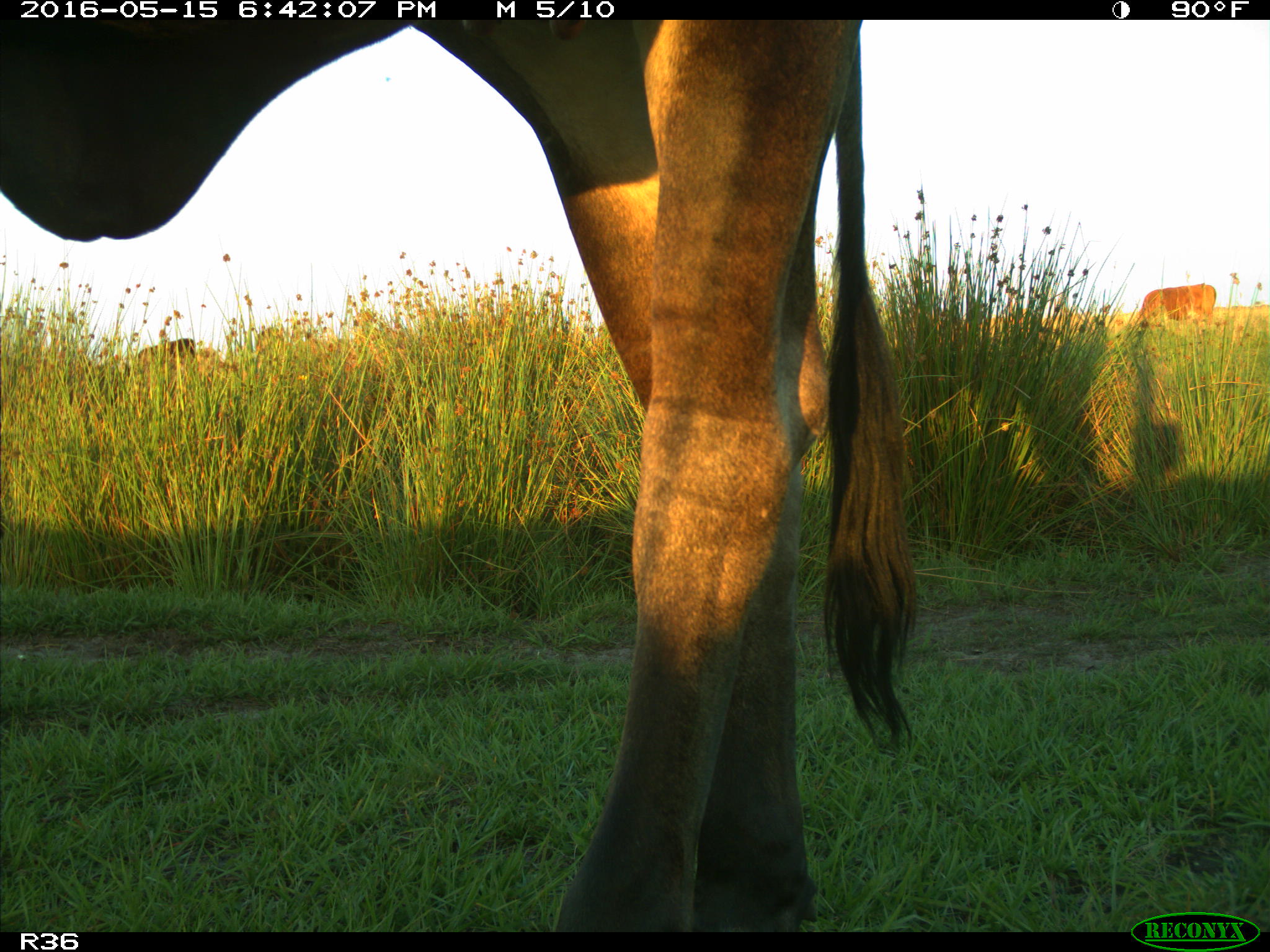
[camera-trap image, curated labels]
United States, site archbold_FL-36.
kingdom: Animalia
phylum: Chordata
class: Mammalia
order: Artiodactyla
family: Bovidae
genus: Bos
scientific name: Bos taurus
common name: domestic cow